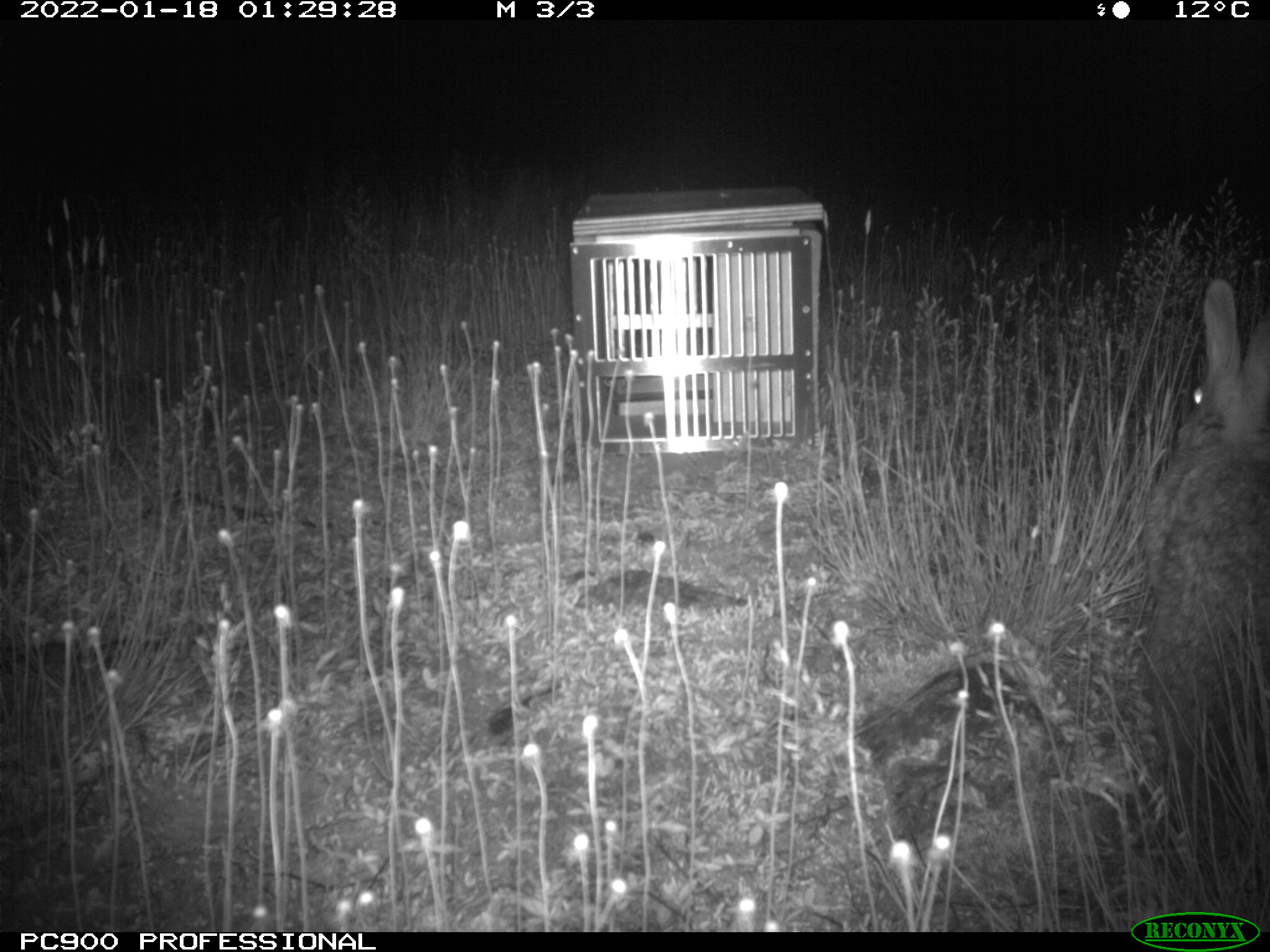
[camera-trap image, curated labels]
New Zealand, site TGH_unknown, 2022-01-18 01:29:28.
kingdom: Animalia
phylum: Chordata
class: Mammalia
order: Lagomorpha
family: Leporidae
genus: Oryctolagus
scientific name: Oryctolagus cuniculus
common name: european rabbit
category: rabbit